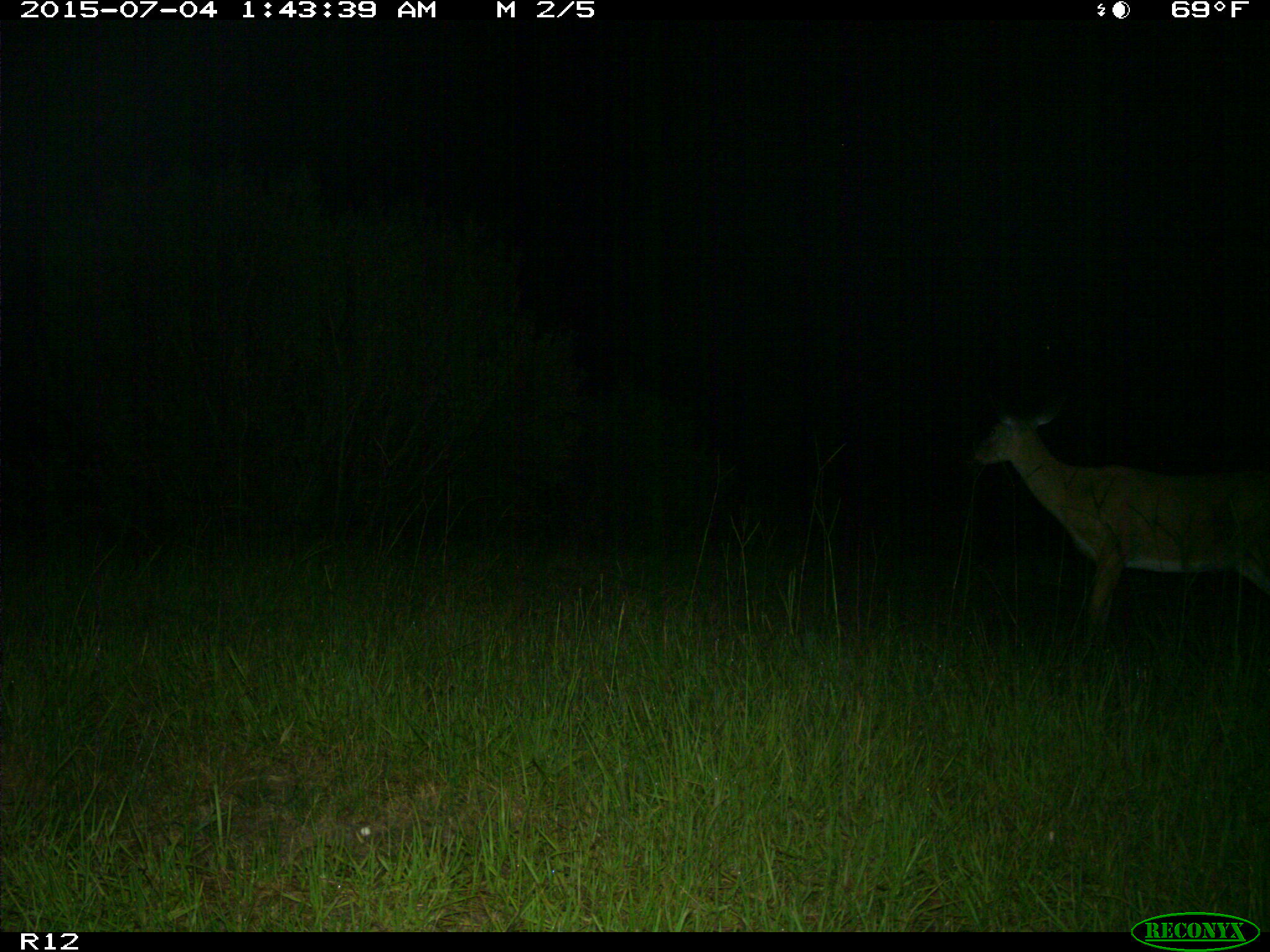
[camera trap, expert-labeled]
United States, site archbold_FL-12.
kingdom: Animalia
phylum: Chordata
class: Mammalia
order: Artiodactyla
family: Cervidae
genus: Odocoileus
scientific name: Odocoileus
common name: deer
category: unidentified deer